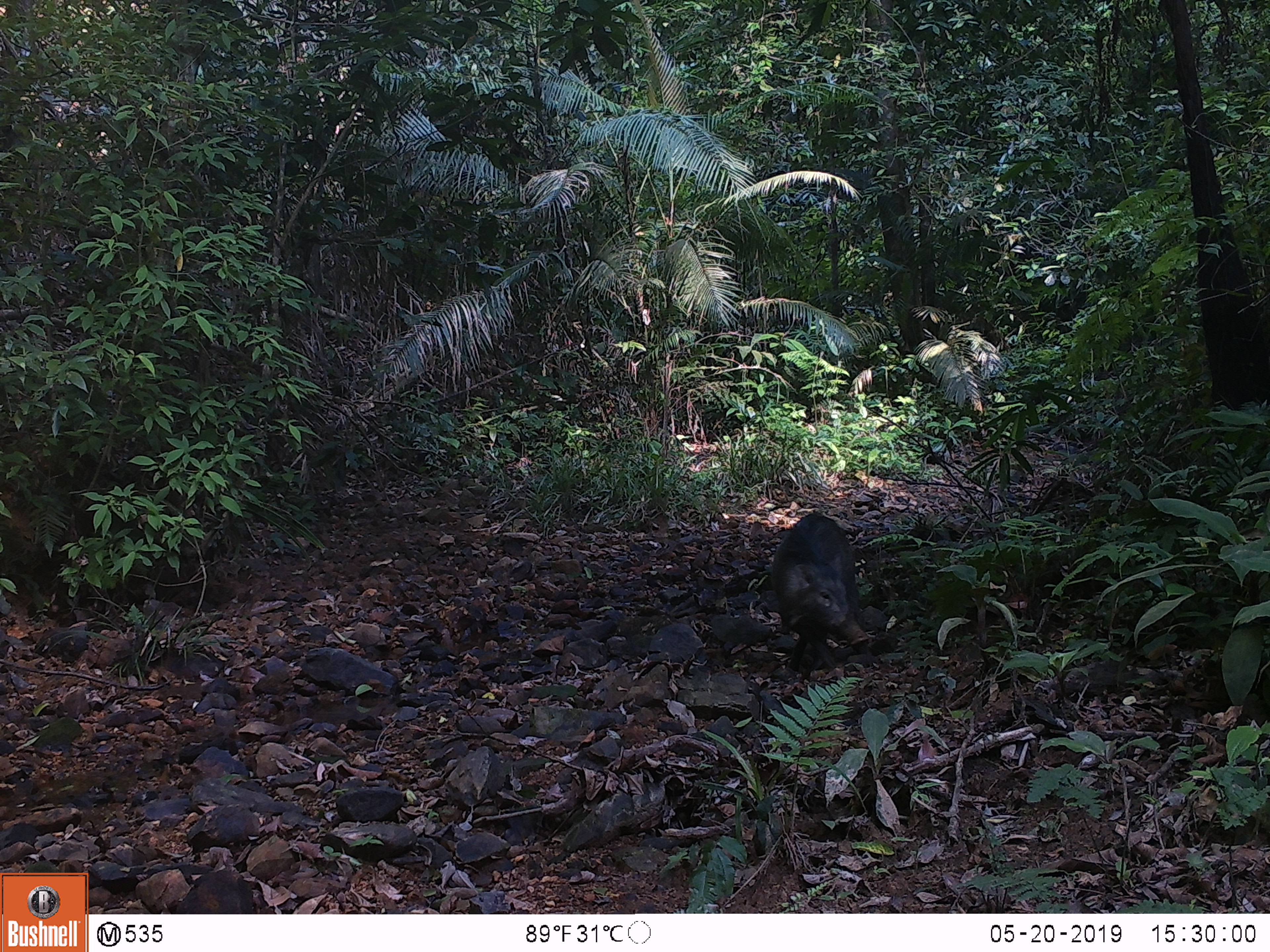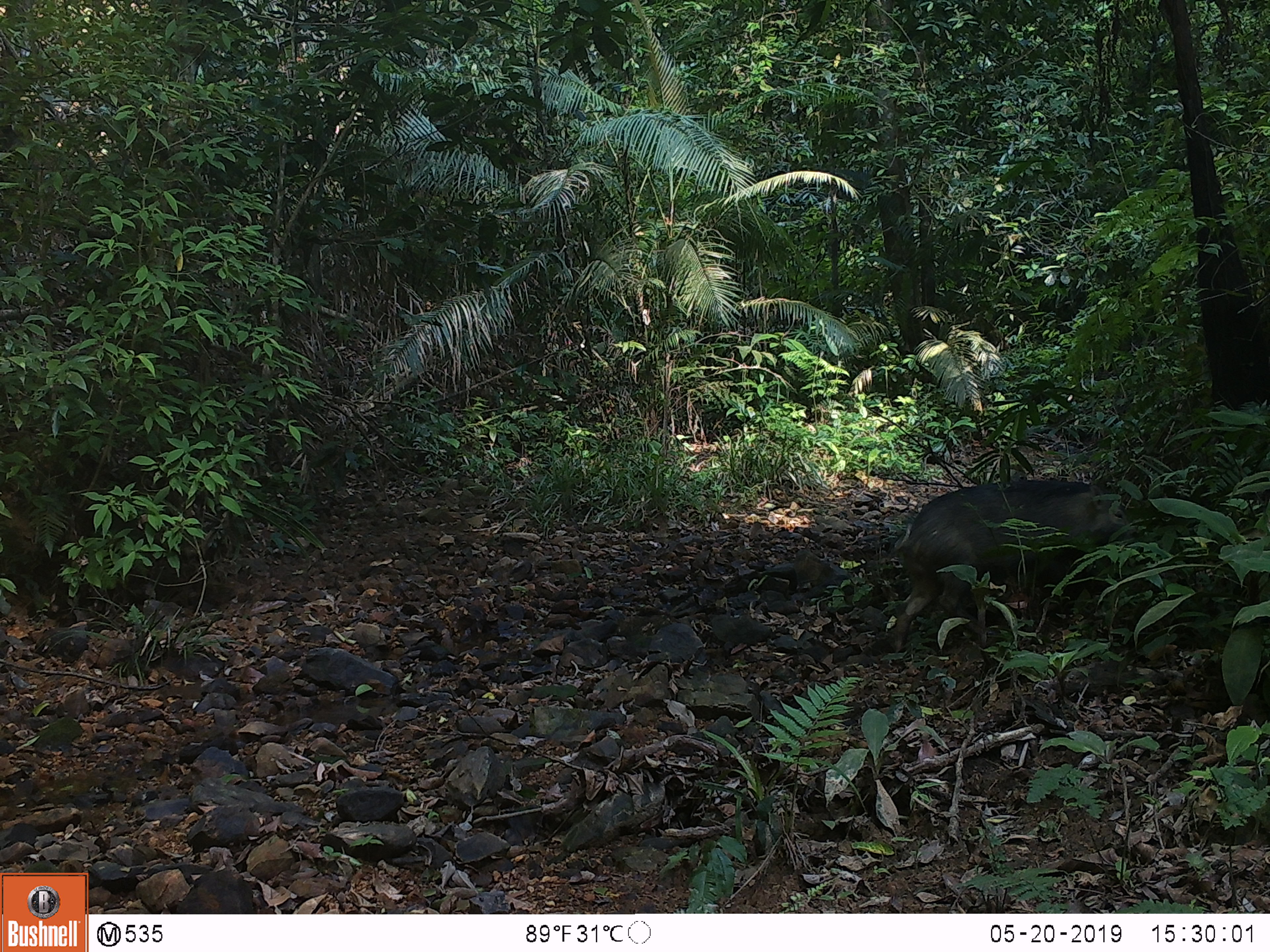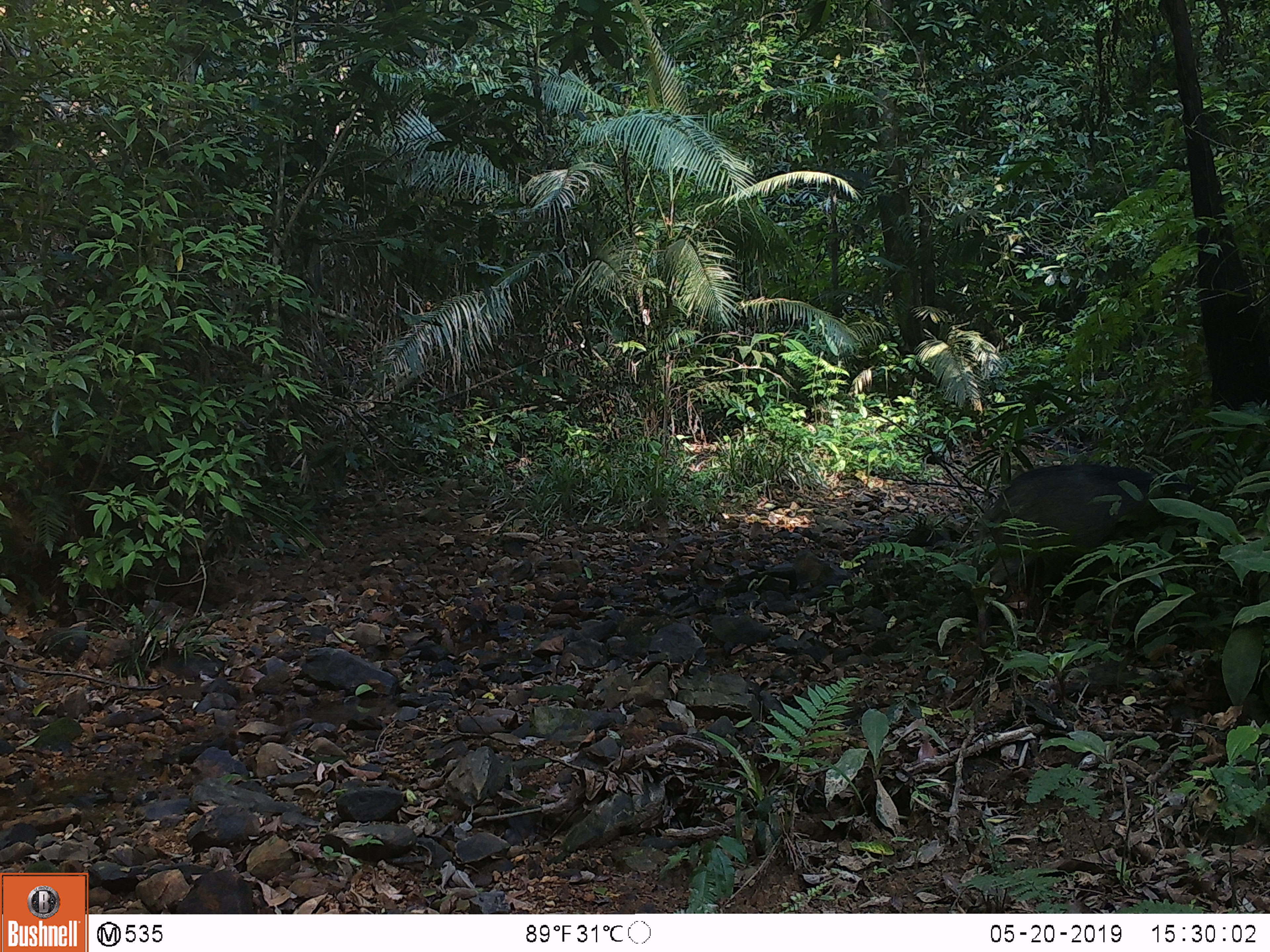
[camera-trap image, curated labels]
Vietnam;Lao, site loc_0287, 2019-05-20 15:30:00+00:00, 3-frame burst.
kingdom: Animalia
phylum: Chordata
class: Mammalia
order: Artiodactyla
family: Suidae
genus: Sus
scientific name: Sus scrofa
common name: eurasian wild pig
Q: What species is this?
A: Eurasian wild pig (Sus scrofa).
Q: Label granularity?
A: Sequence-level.